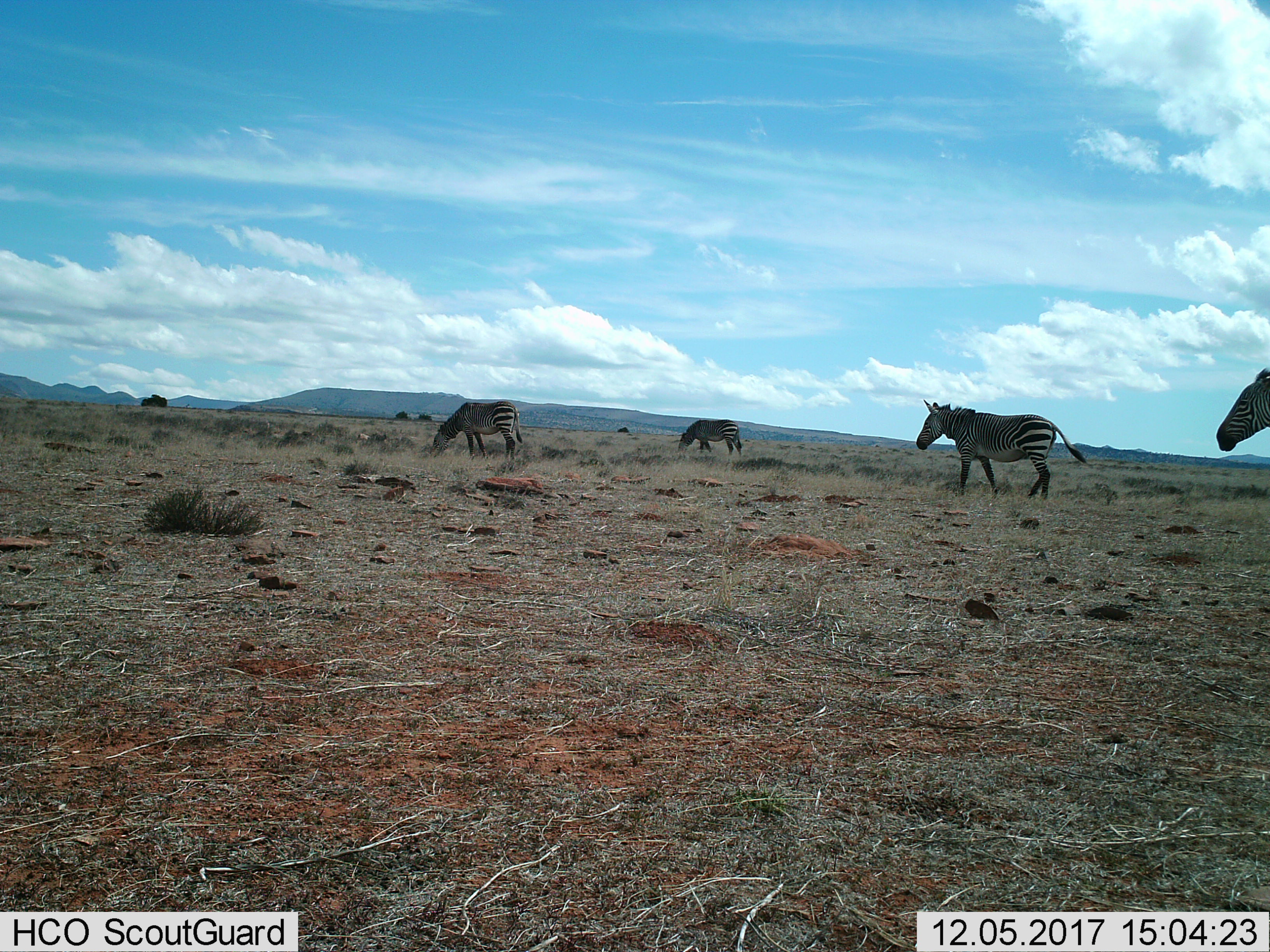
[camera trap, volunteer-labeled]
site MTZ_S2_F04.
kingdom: Animalia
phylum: Chordata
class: Mammalia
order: Perissodactyla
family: Equidae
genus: Equus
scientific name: Equus zebra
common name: mountain zebra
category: zebramountain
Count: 4.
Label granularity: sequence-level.